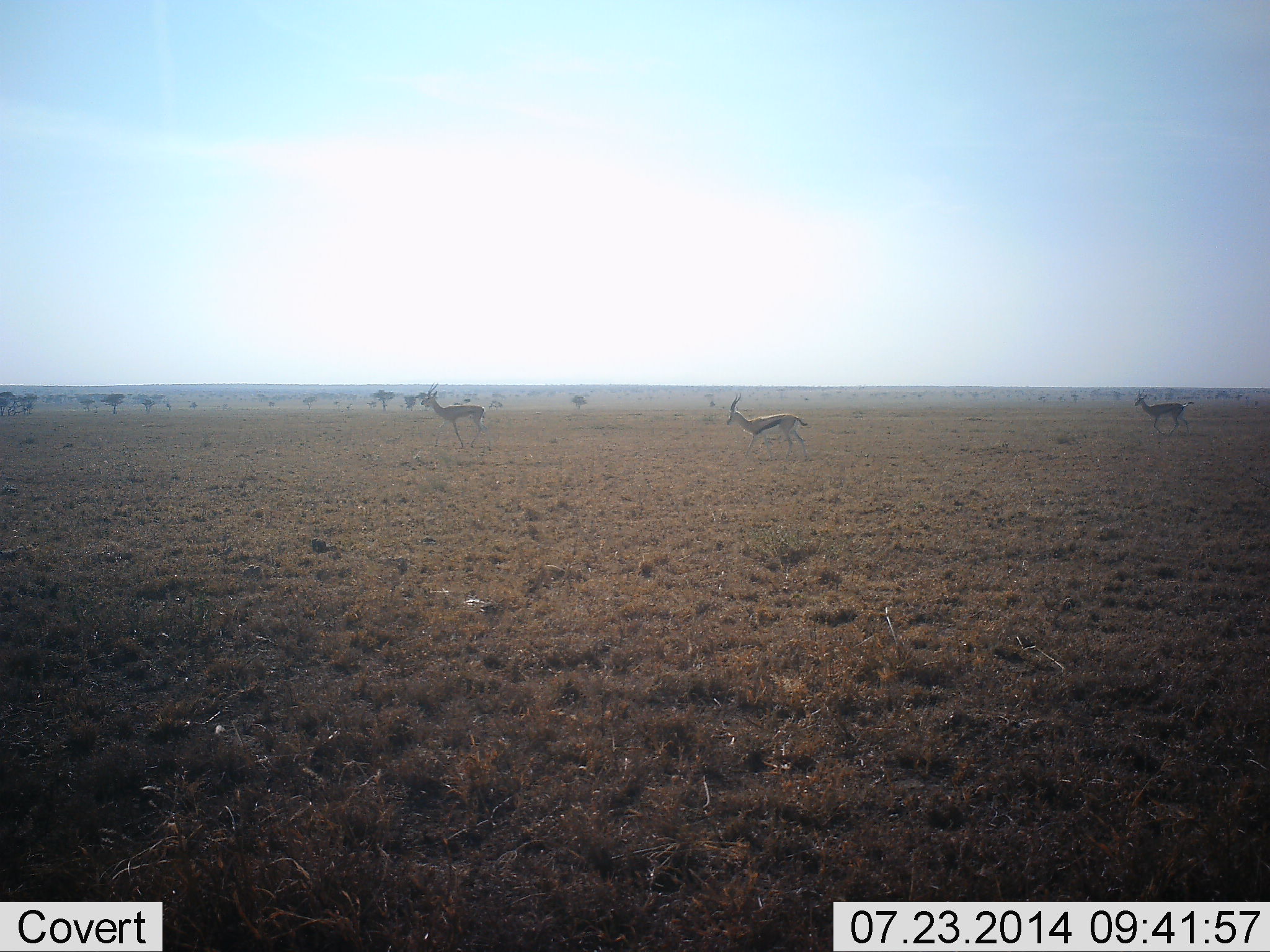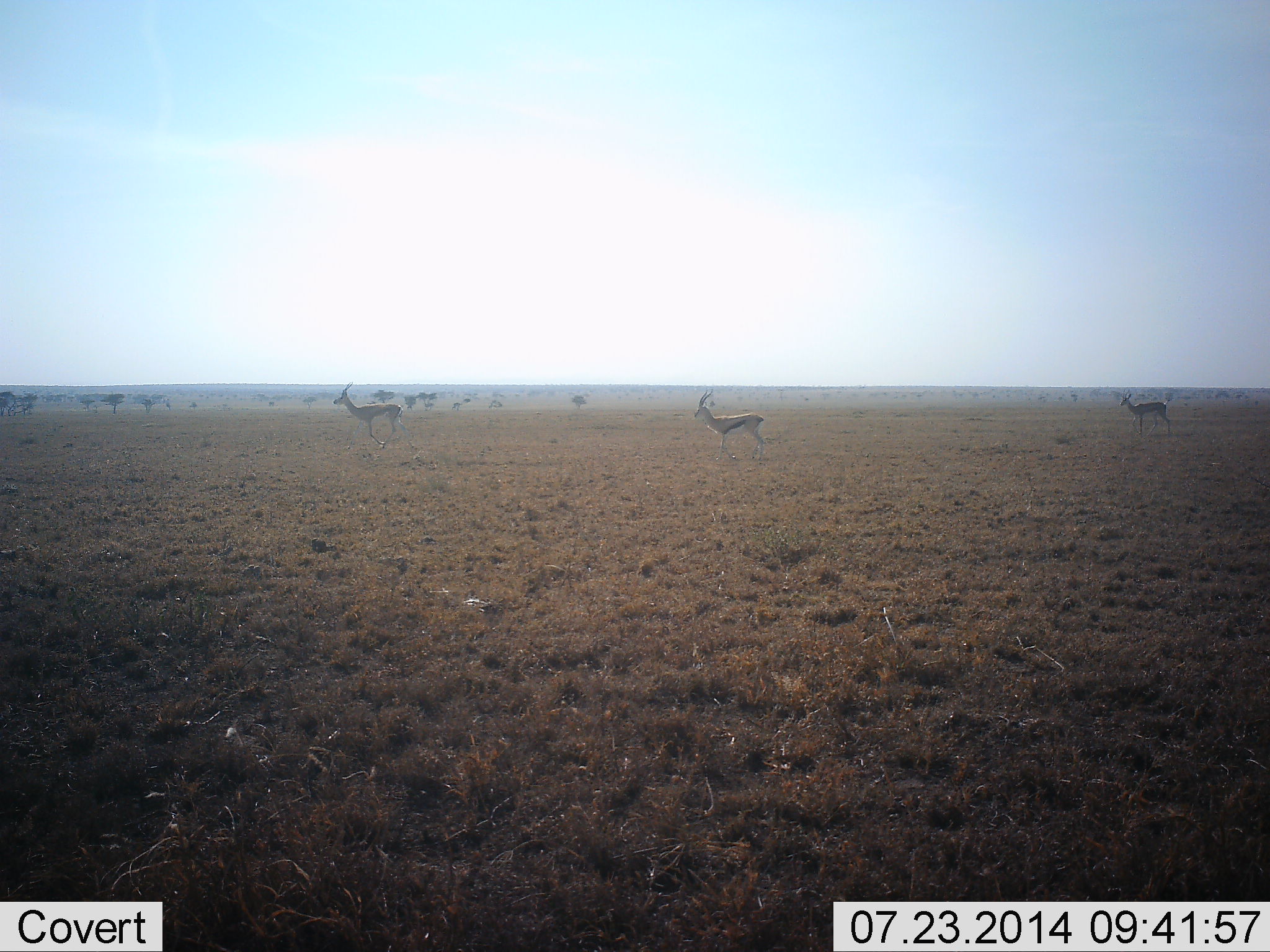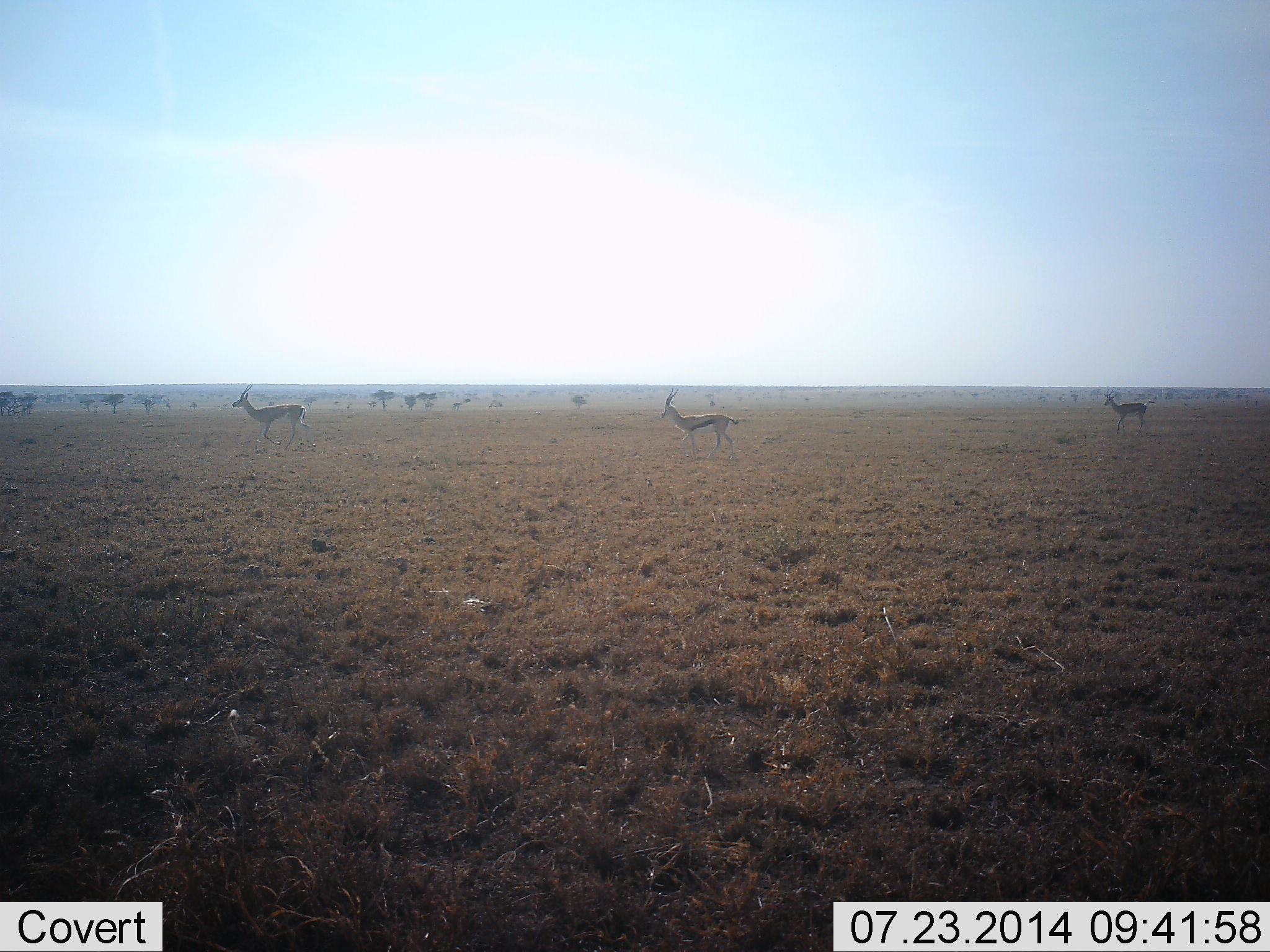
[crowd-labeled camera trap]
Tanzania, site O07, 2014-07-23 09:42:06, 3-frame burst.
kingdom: Animalia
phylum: Chordata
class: Mammalia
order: Artiodactyla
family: Bovidae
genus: Eudorcas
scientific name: Eudorcas thomsonii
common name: thomson's gazelle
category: gazellethomsons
Gazellethomsons (thomson's gazelle) (Eudorcas thomsonii), count 3. Behavior (volunteer vote fractions): standing 20%, resting 0%, moving 80%, interacting 0%. Young present (vote fraction): 0%. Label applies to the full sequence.